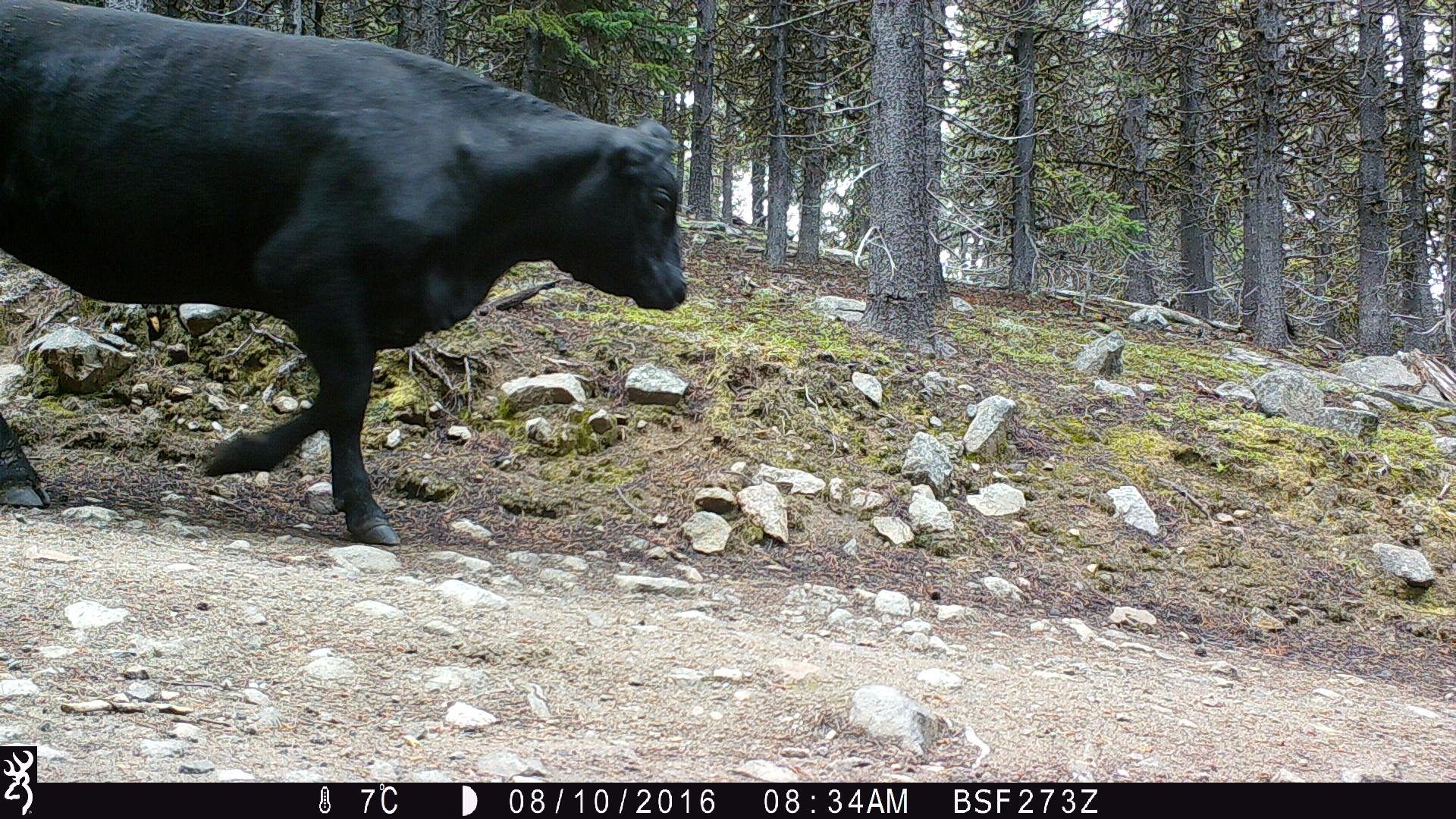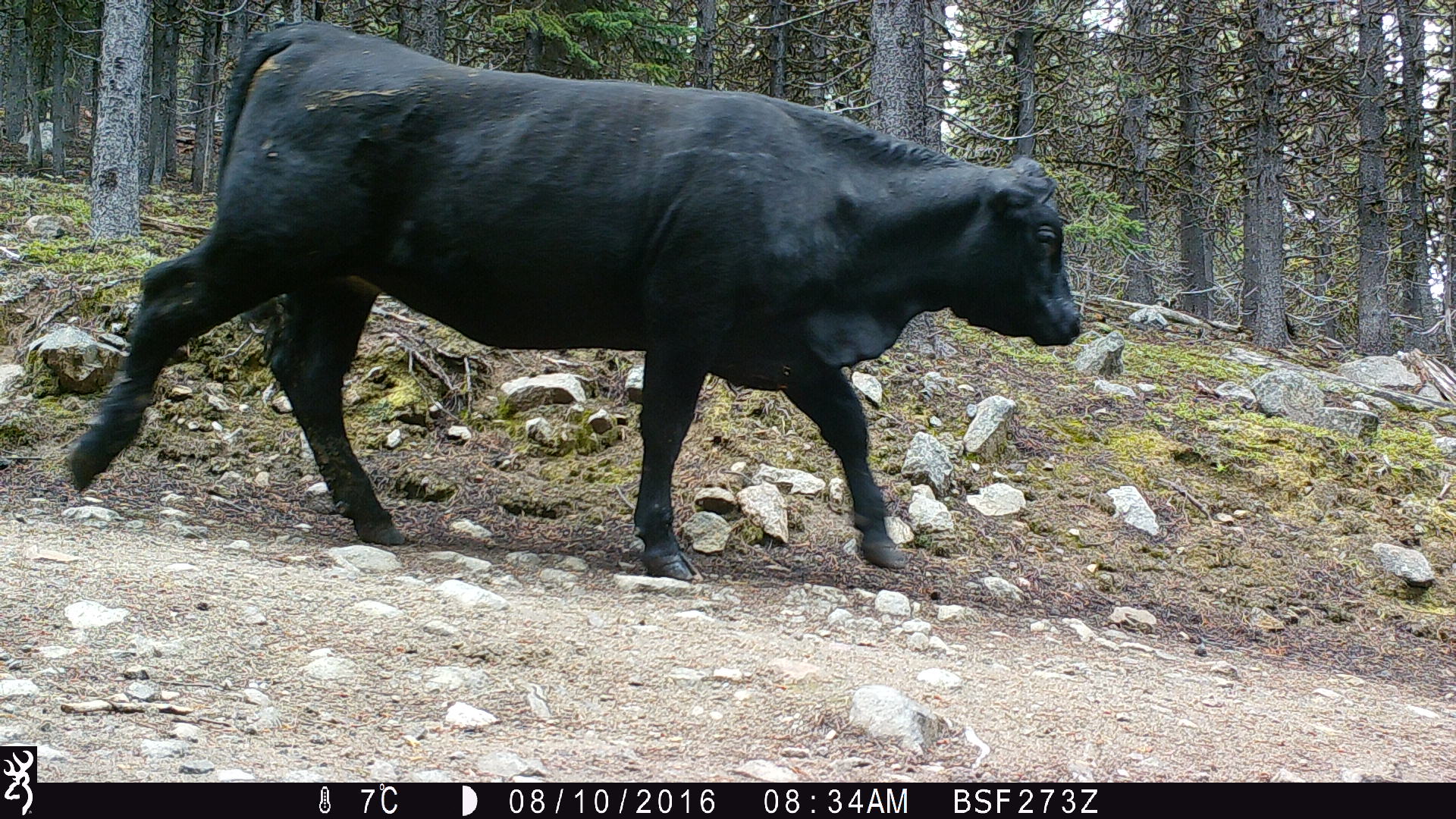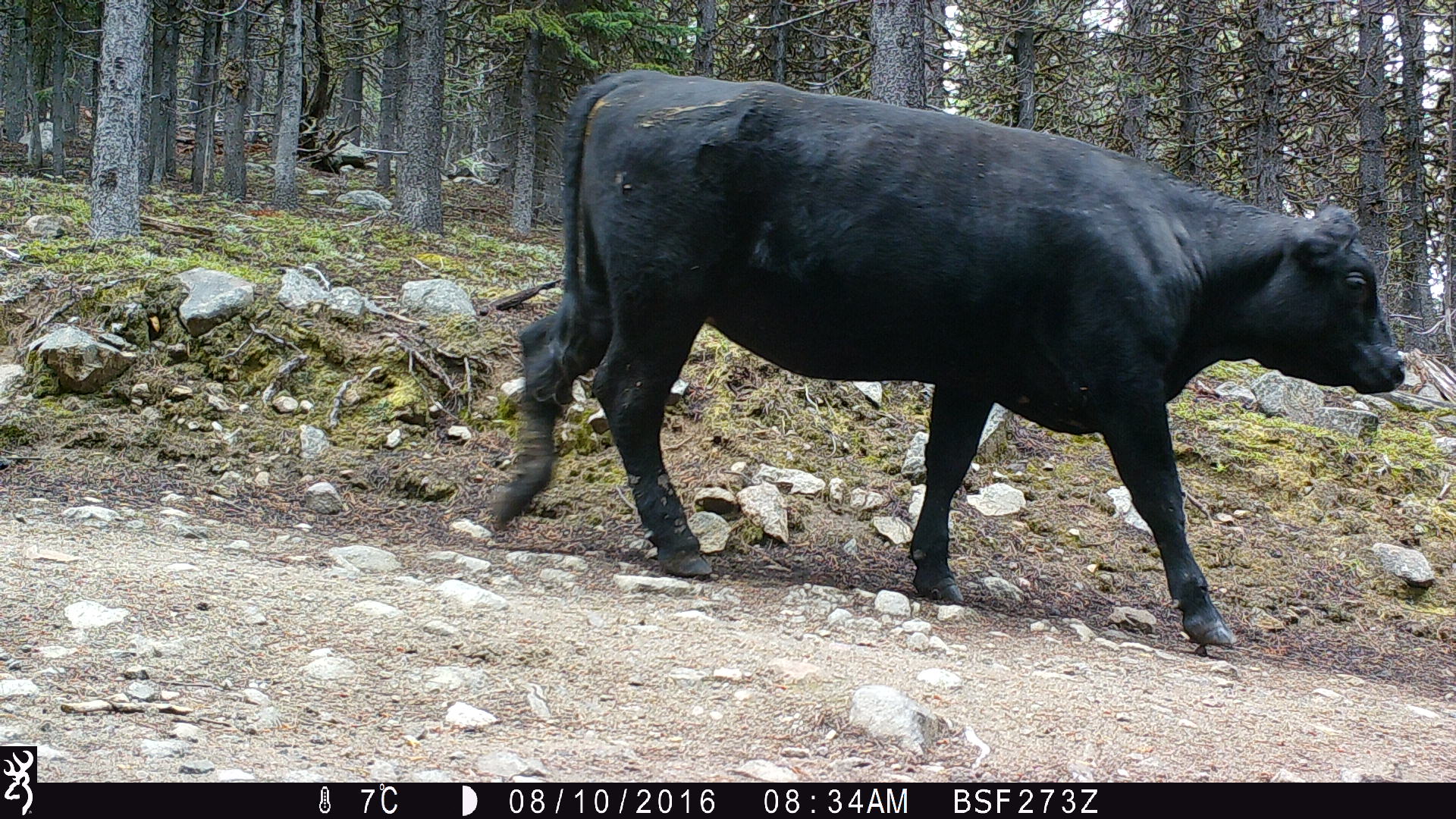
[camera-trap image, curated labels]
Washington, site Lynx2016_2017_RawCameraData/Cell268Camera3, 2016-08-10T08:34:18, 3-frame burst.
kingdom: Animalia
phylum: Chordata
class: Mammalia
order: Artiodactyla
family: Bovidae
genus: Bos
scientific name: Bos taurus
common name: domestic cattle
Domestic cattle (Bos taurus). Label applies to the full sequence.